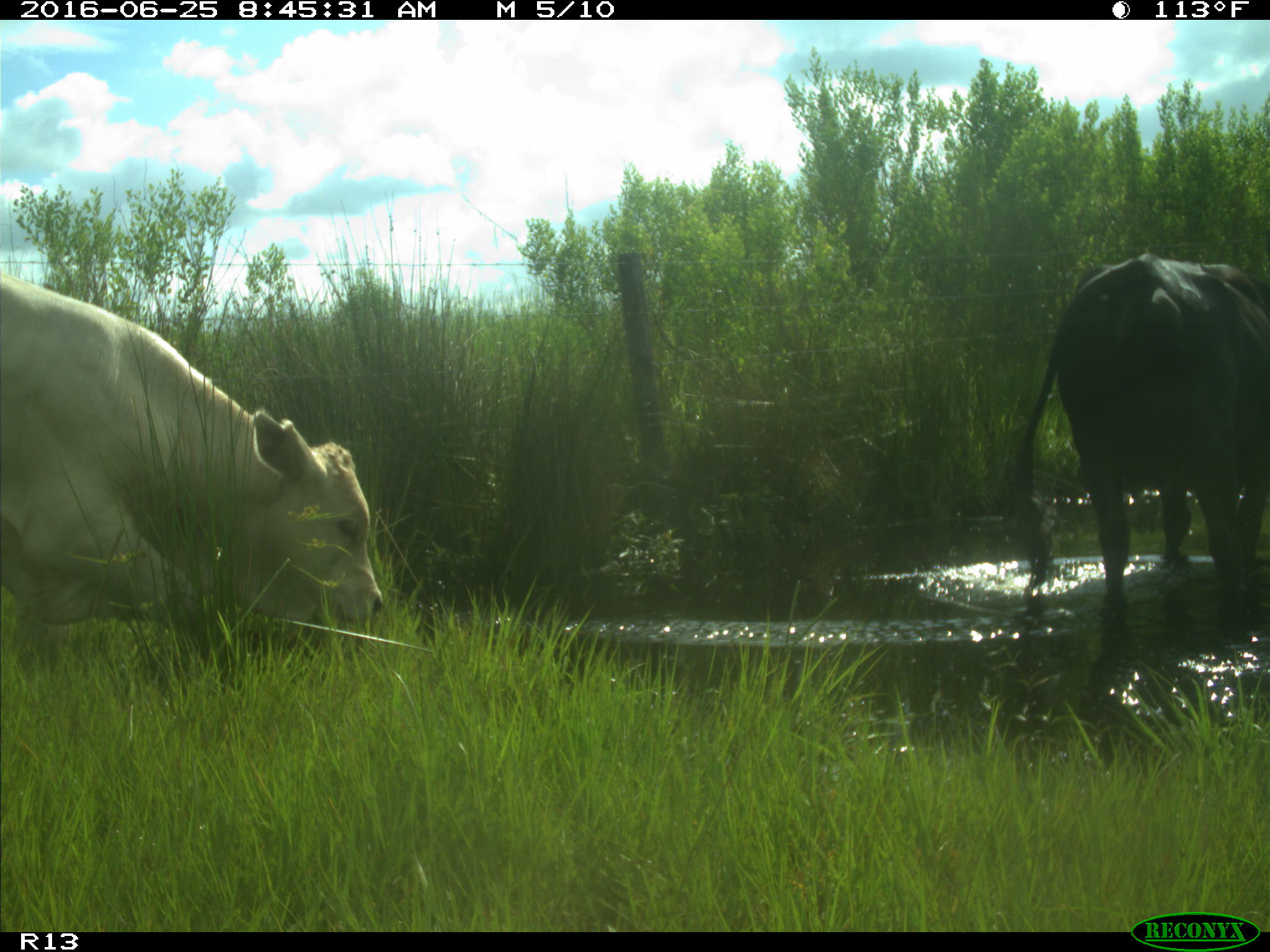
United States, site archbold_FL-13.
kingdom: Animalia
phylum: Chordata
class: Mammalia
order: Artiodactyla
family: Bovidae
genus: Bos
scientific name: Bos taurus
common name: domestic cow